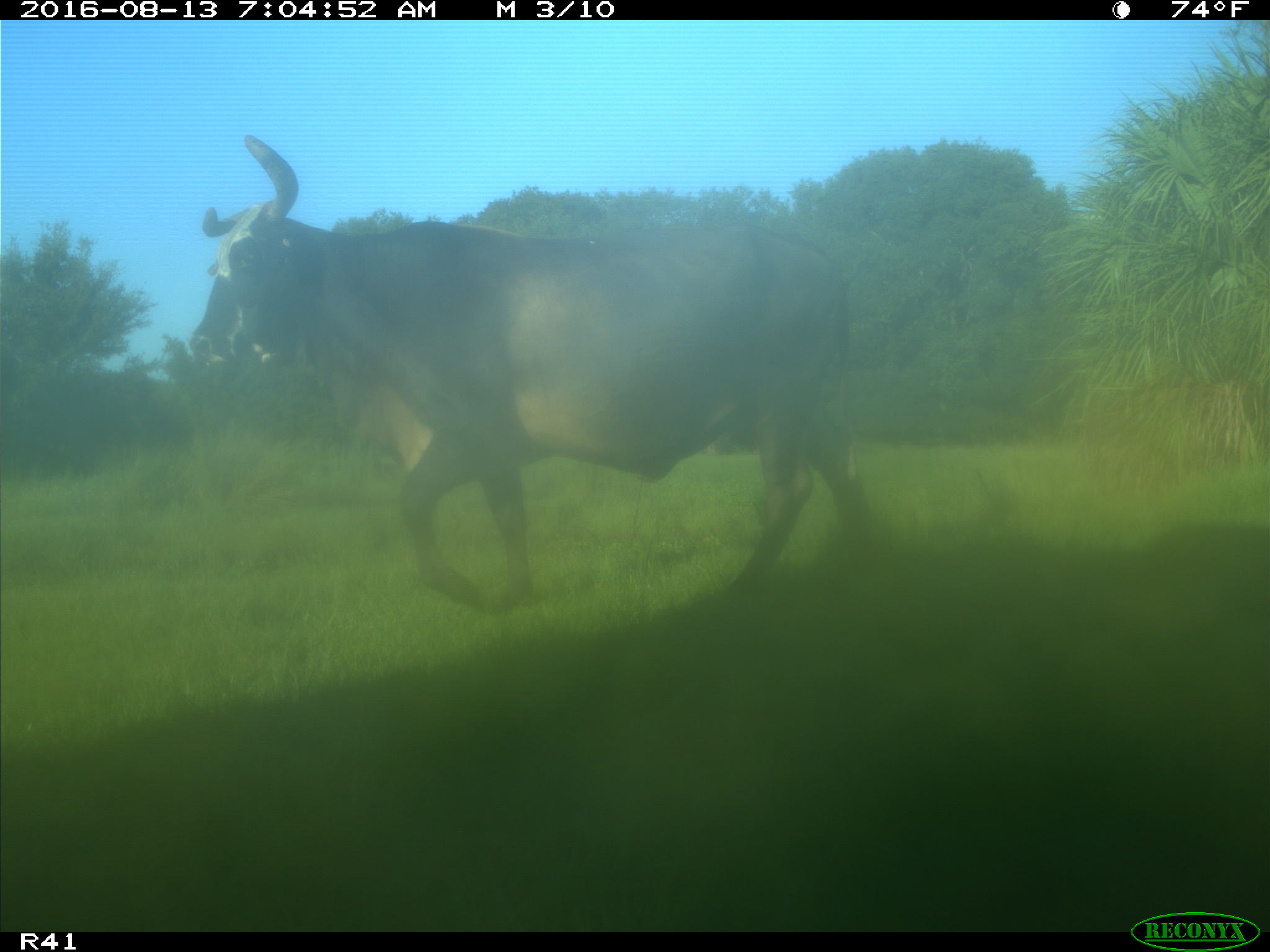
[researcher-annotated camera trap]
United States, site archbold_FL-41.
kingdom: Animalia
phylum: Chordata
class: Mammalia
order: Artiodactyla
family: Bovidae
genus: Bos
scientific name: Bos taurus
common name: domestic cow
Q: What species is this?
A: Bos taurus (domestic cow).